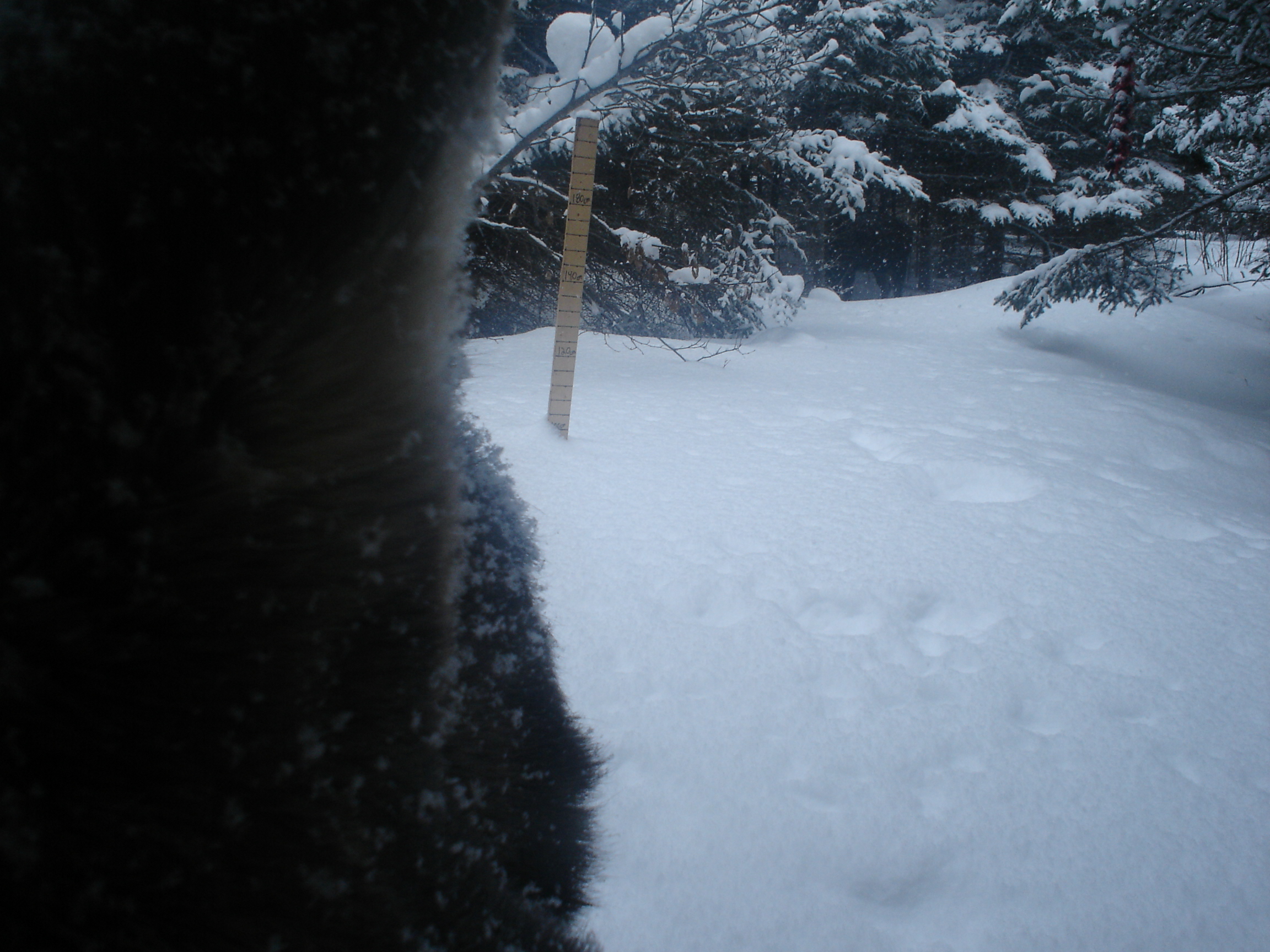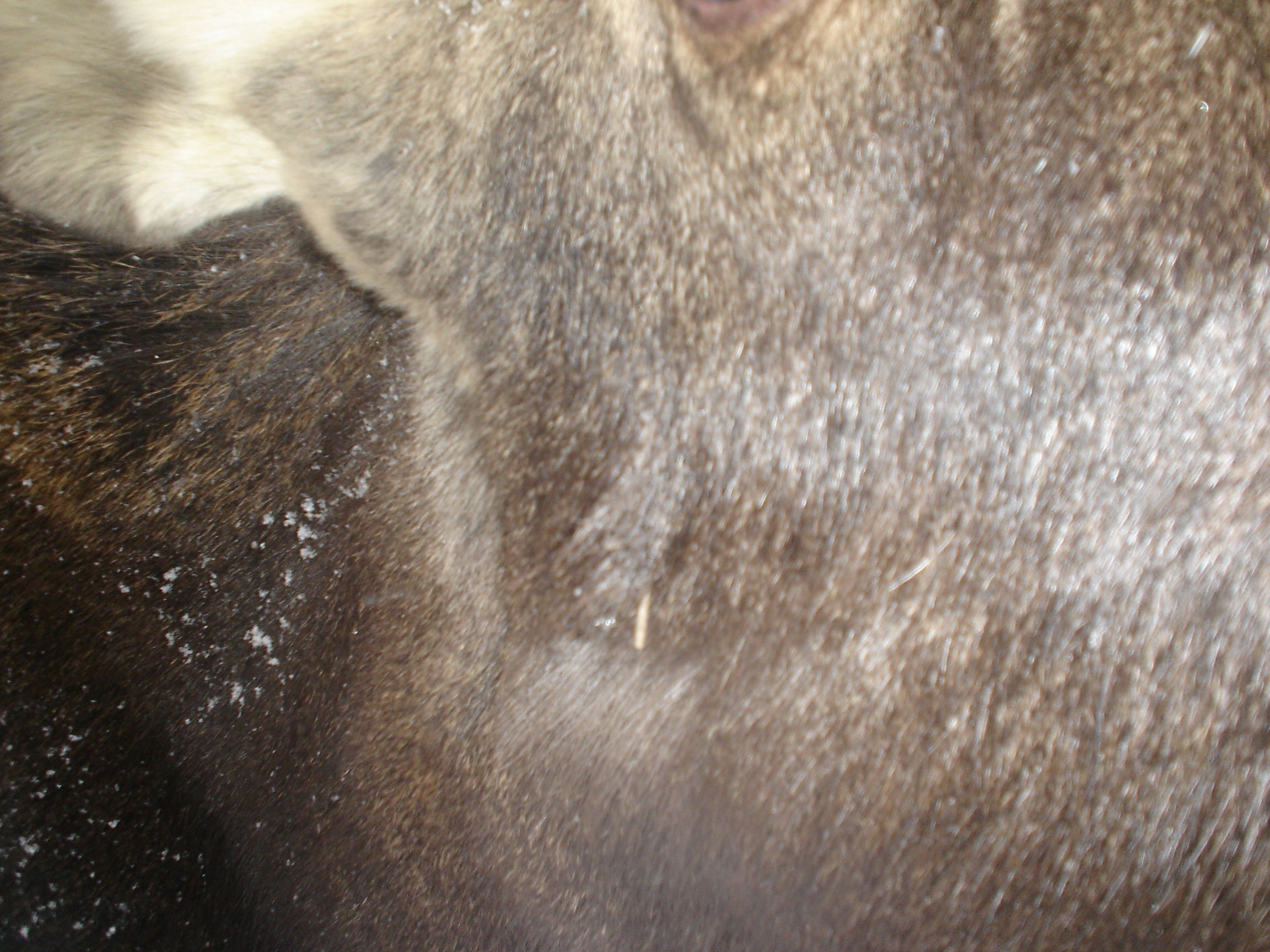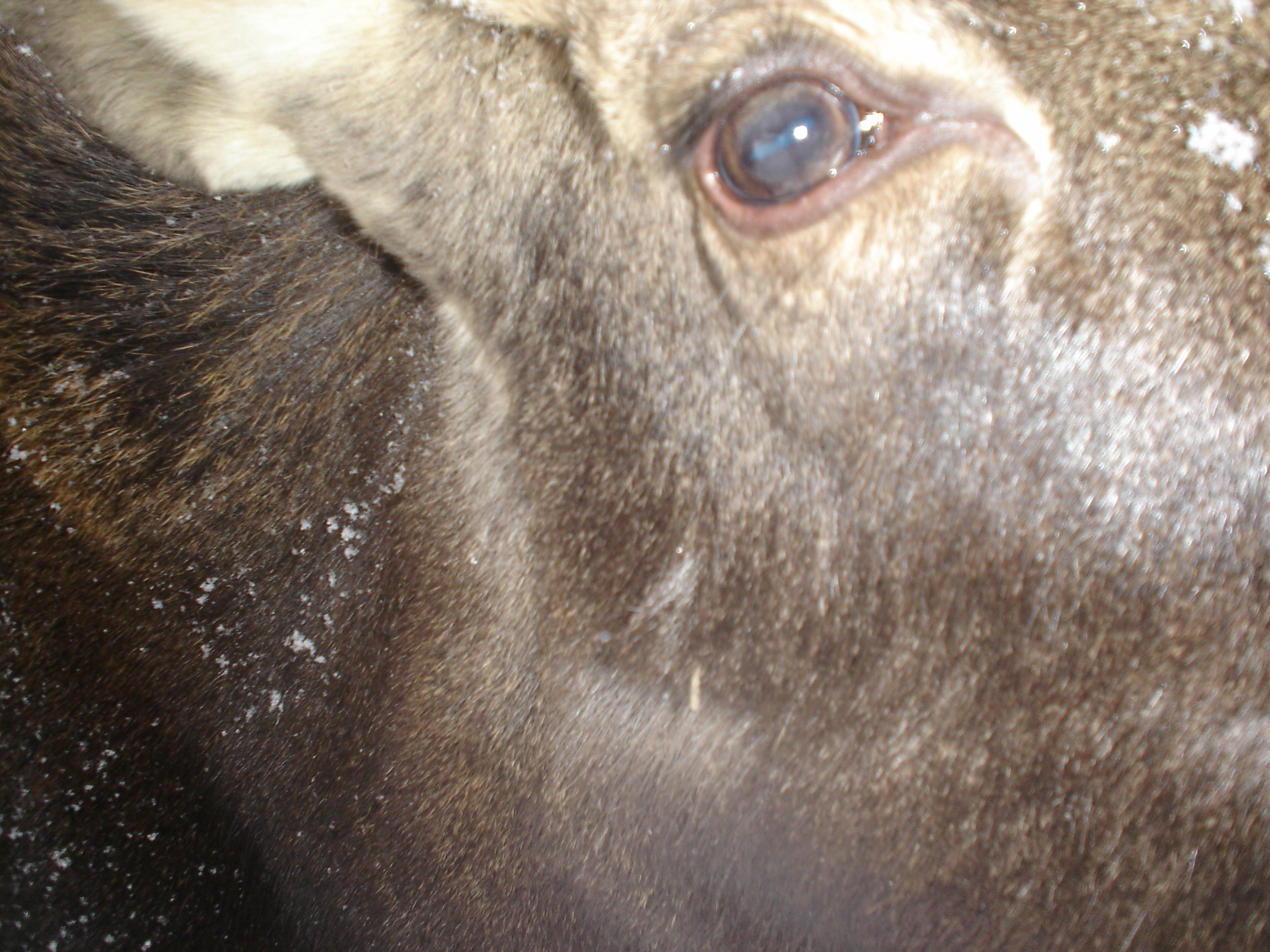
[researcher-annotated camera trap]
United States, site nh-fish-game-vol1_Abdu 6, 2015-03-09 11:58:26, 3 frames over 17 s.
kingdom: Animalia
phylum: Chordata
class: Mammalia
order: Artiodactyla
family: Cervidae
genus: Alces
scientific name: Alces alces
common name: moose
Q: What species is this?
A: Moose (Alces alces).